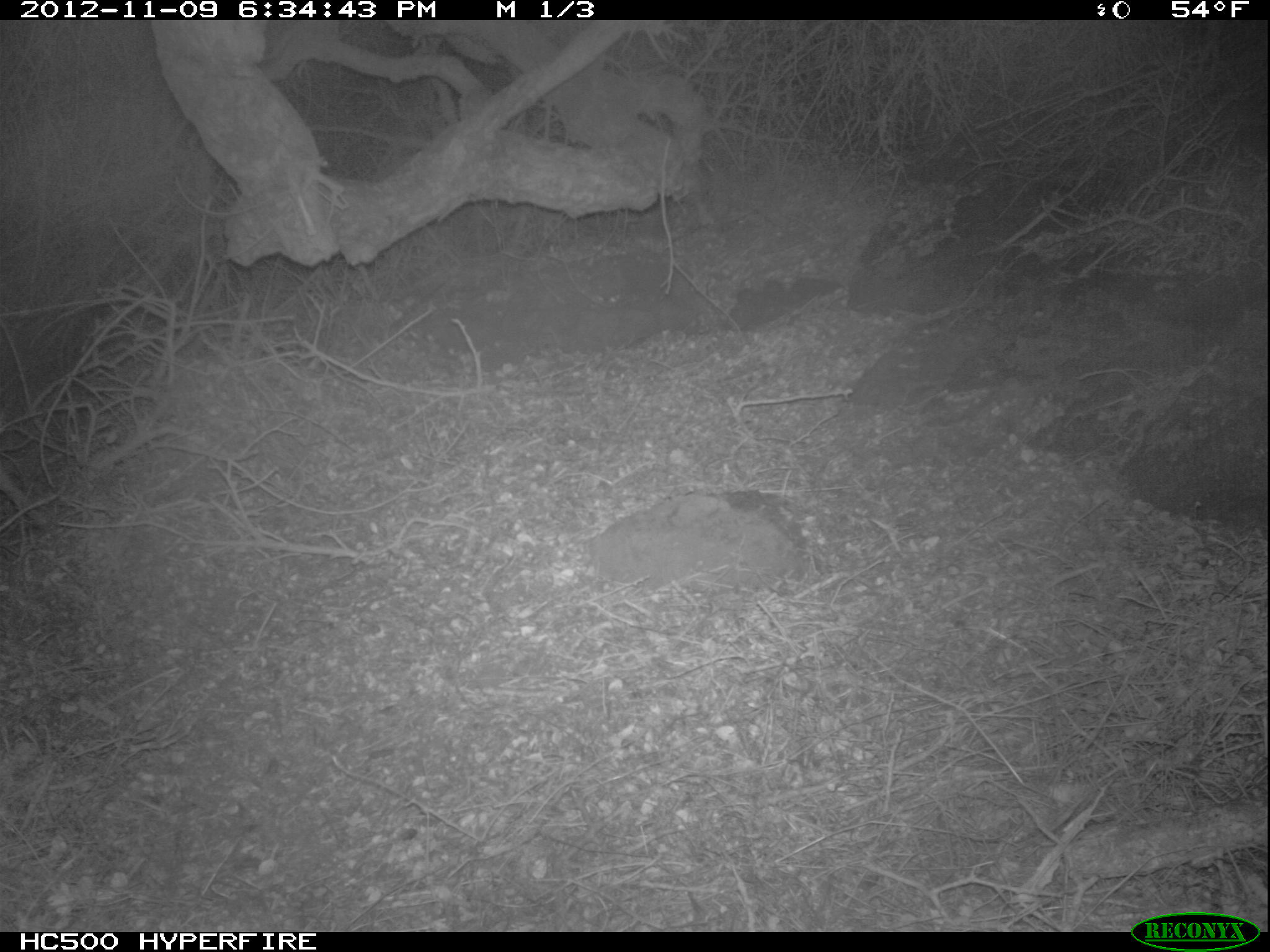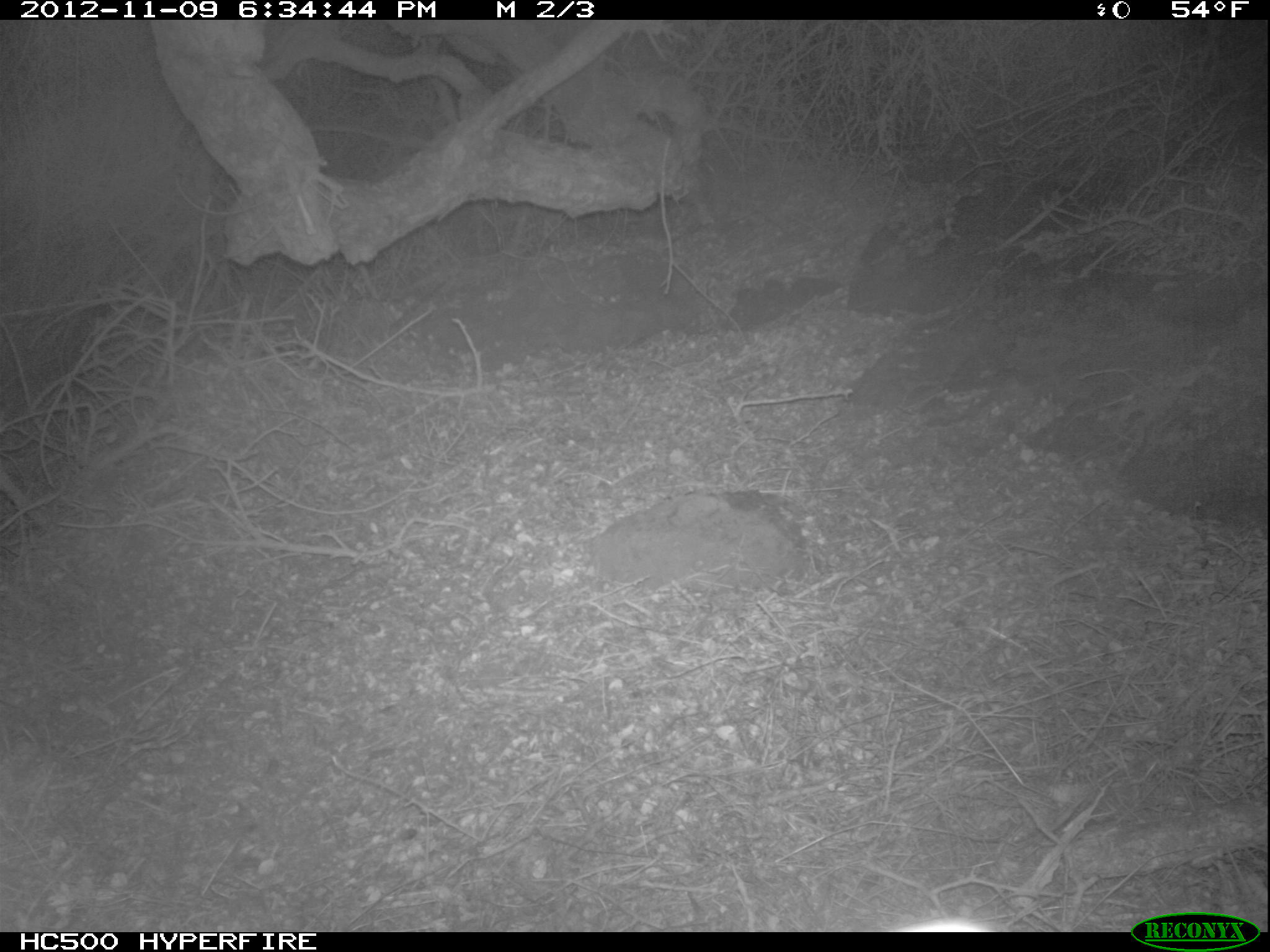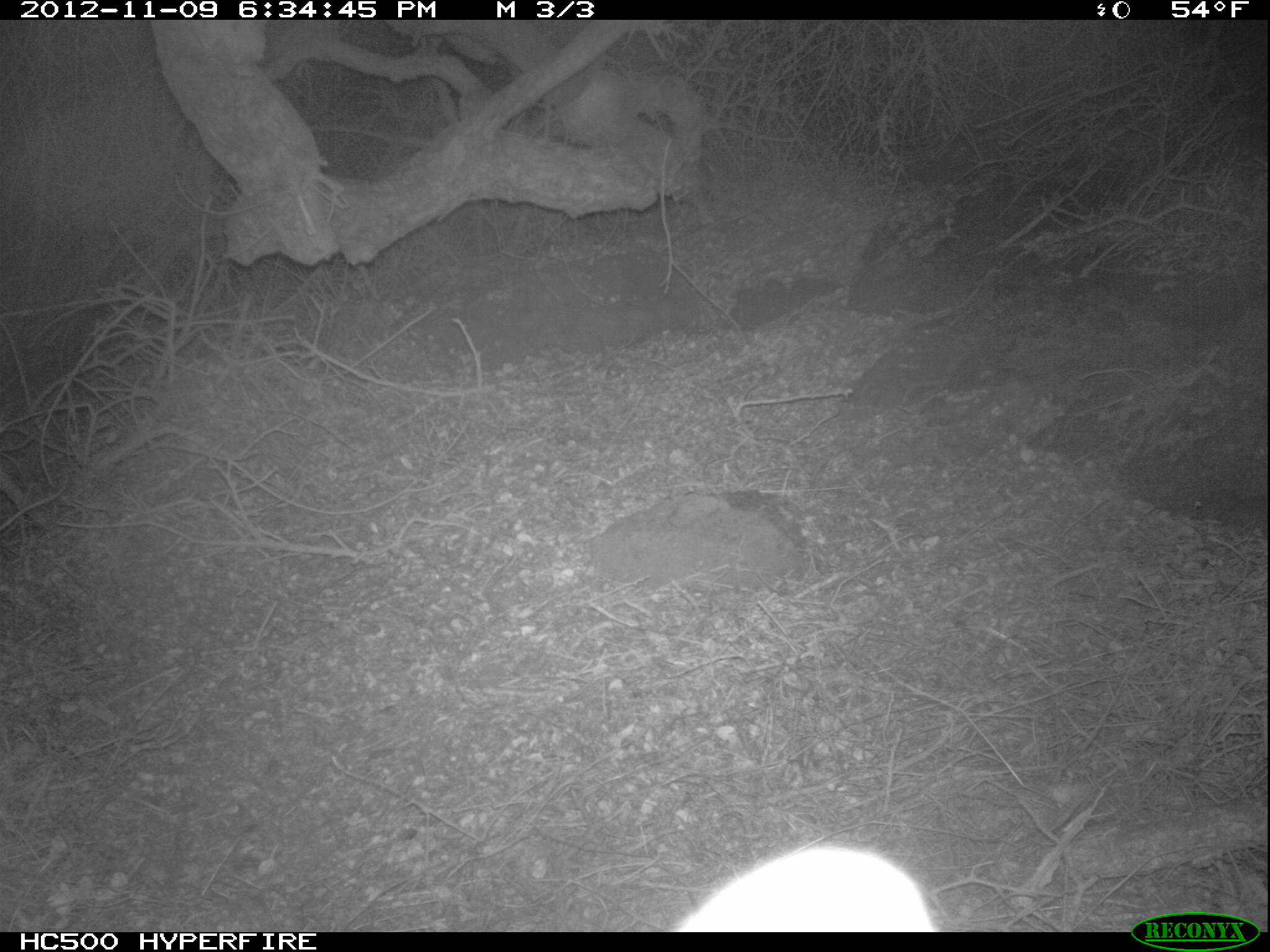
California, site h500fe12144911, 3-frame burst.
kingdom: Animalia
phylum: Chordata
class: Mammalia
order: Carnivora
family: Canidae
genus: Urocyon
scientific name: Urocyon littoralis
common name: island fox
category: fox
Fox (island fox) (Urocyon littoralis).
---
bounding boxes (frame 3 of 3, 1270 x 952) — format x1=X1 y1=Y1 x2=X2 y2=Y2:
fox: x1=668 y1=845 x2=936 y2=932